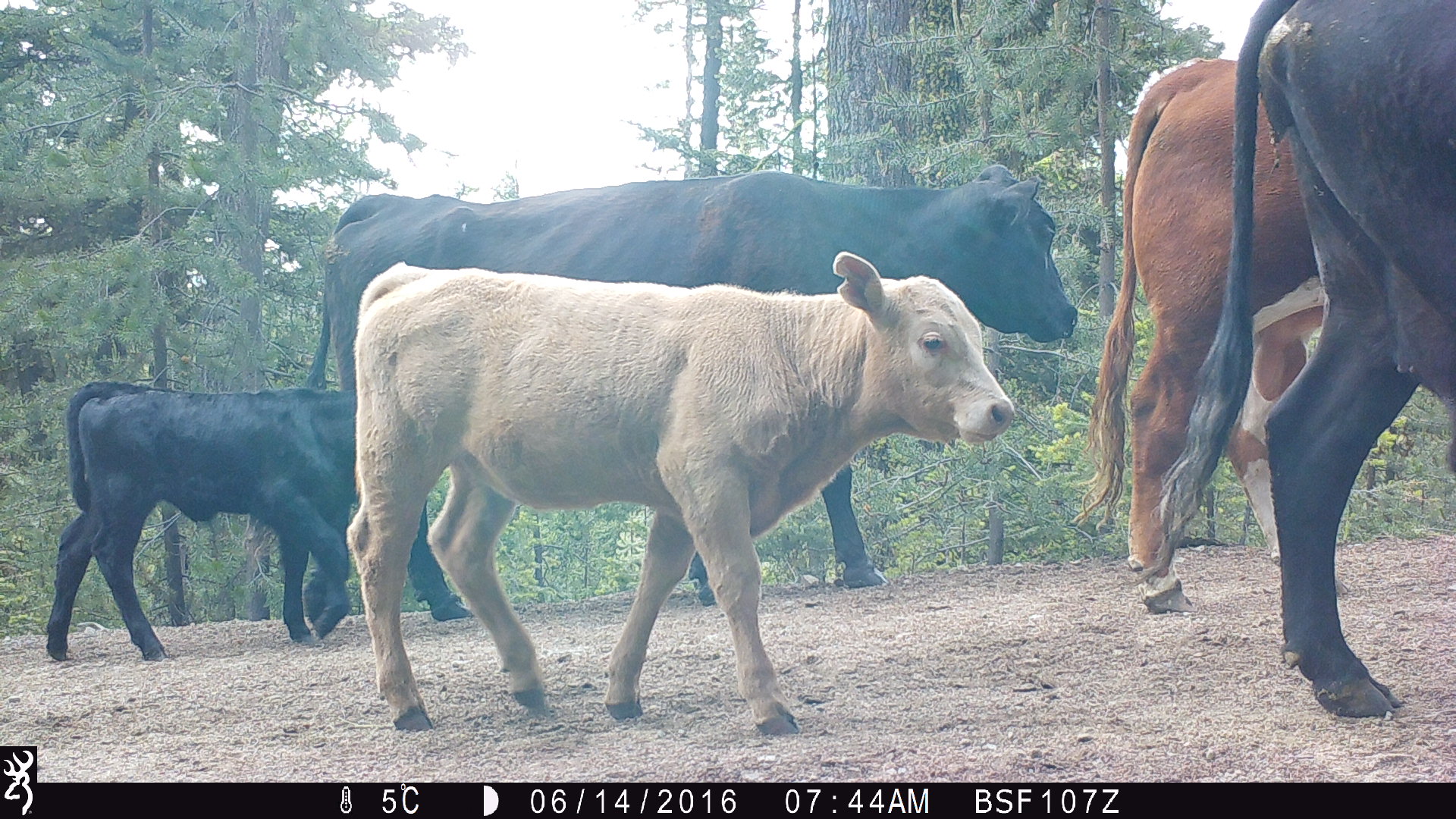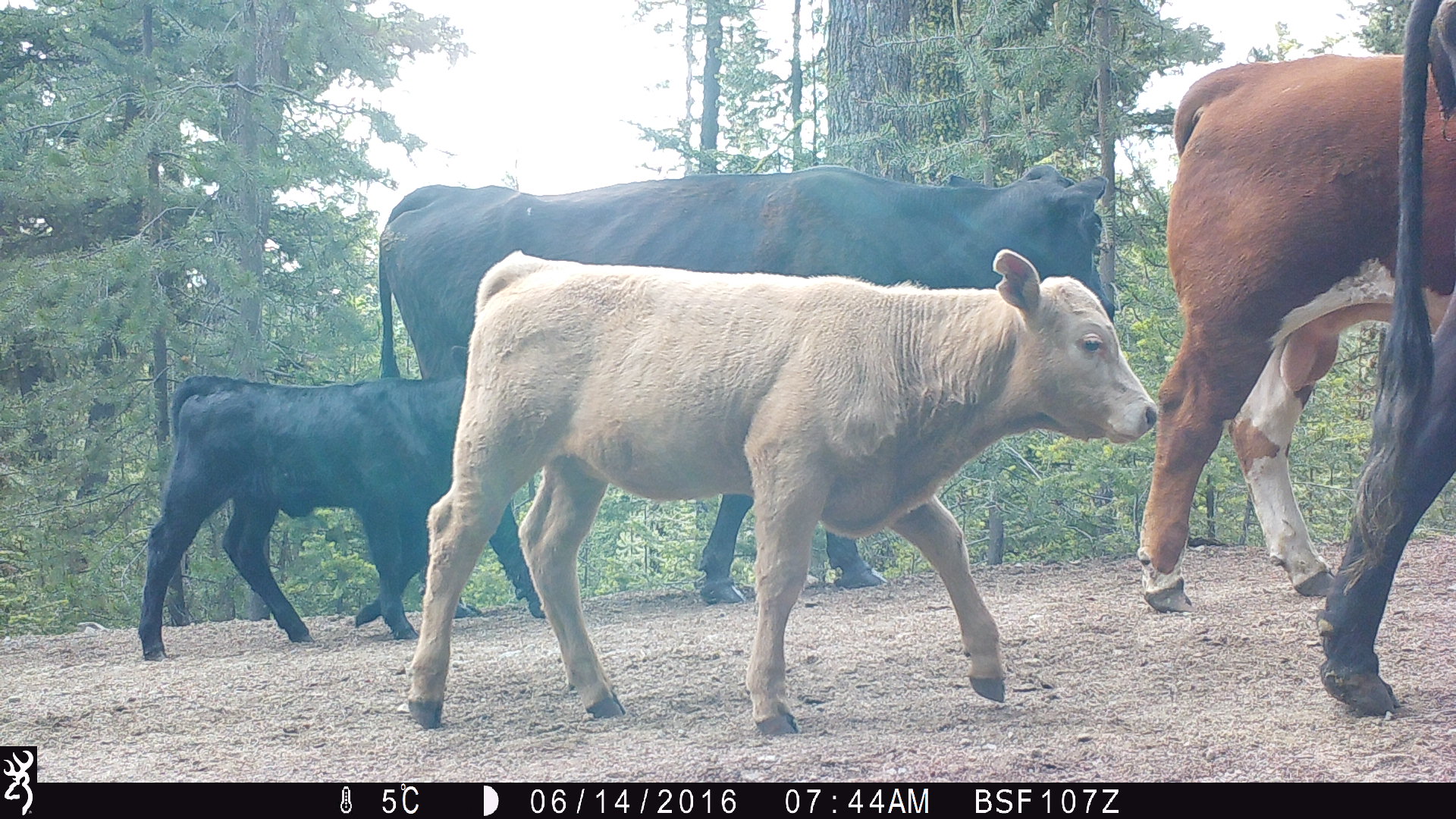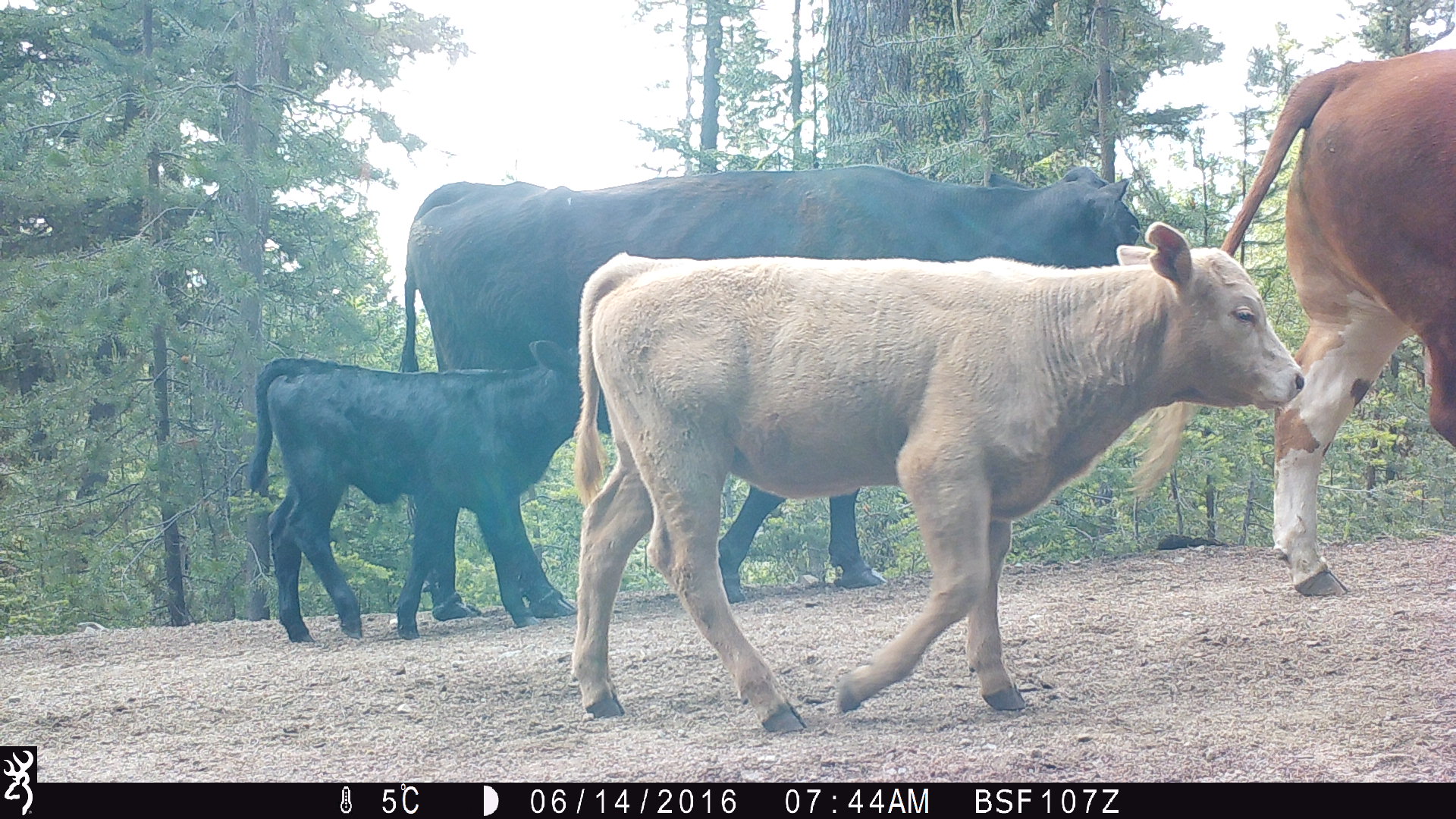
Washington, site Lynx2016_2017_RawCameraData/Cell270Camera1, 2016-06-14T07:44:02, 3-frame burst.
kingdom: Animalia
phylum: Chordata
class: Mammalia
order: Artiodactyla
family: Bovidae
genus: Bos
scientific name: Bos taurus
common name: domestic cattle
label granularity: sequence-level